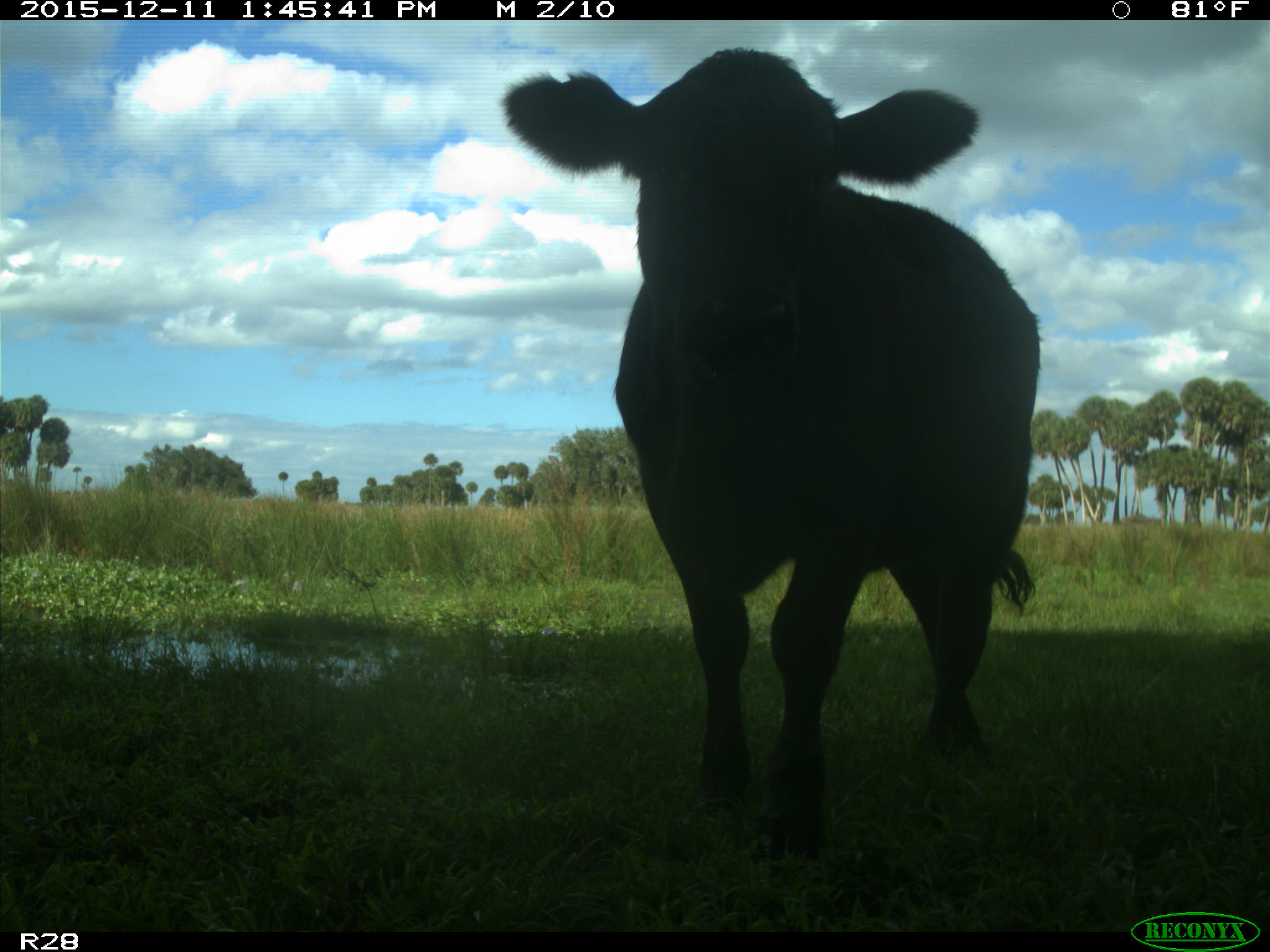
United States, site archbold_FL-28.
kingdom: Animalia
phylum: Chordata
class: Mammalia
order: Artiodactyla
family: Bovidae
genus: Bos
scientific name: Bos taurus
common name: domestic cow